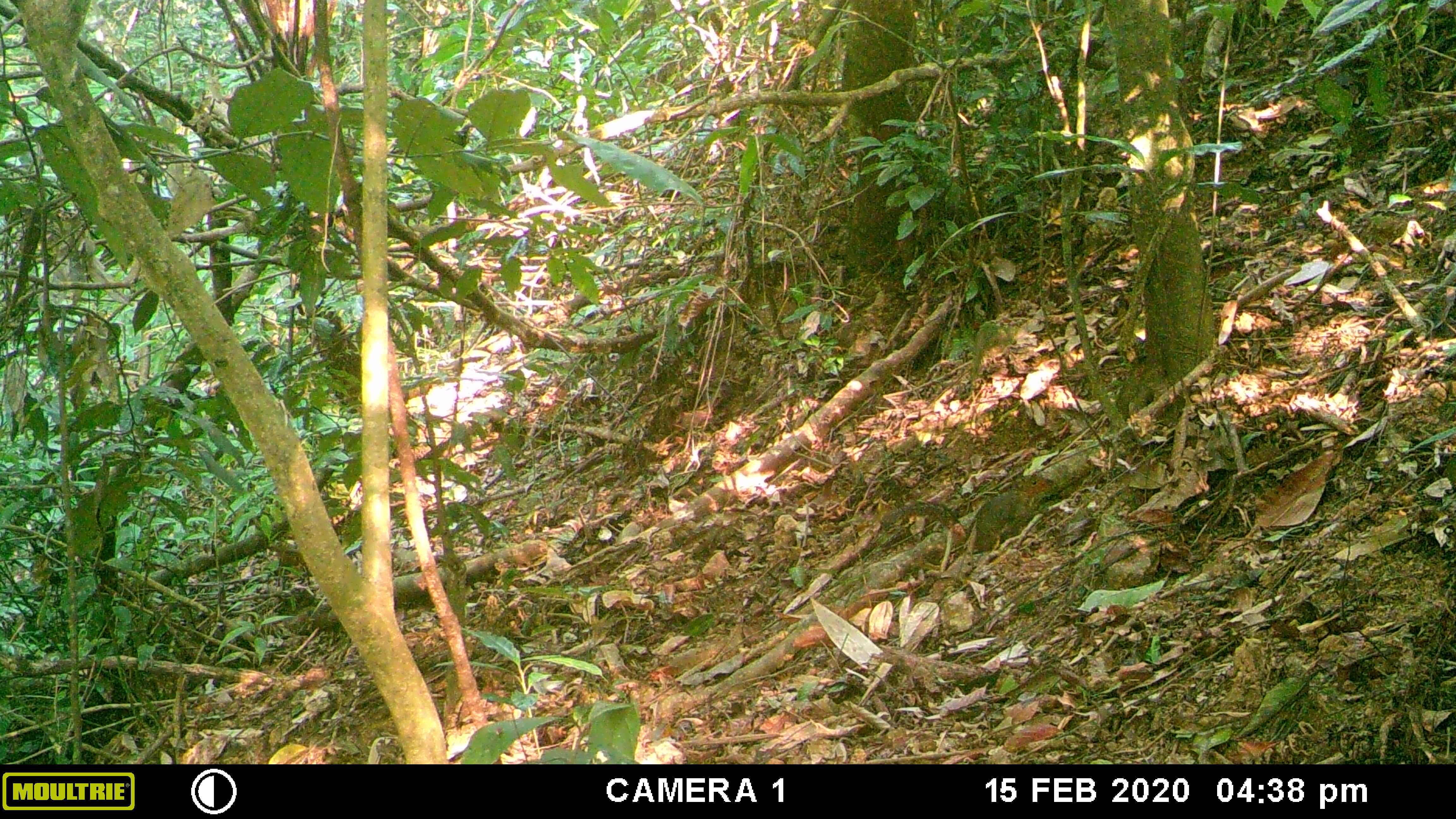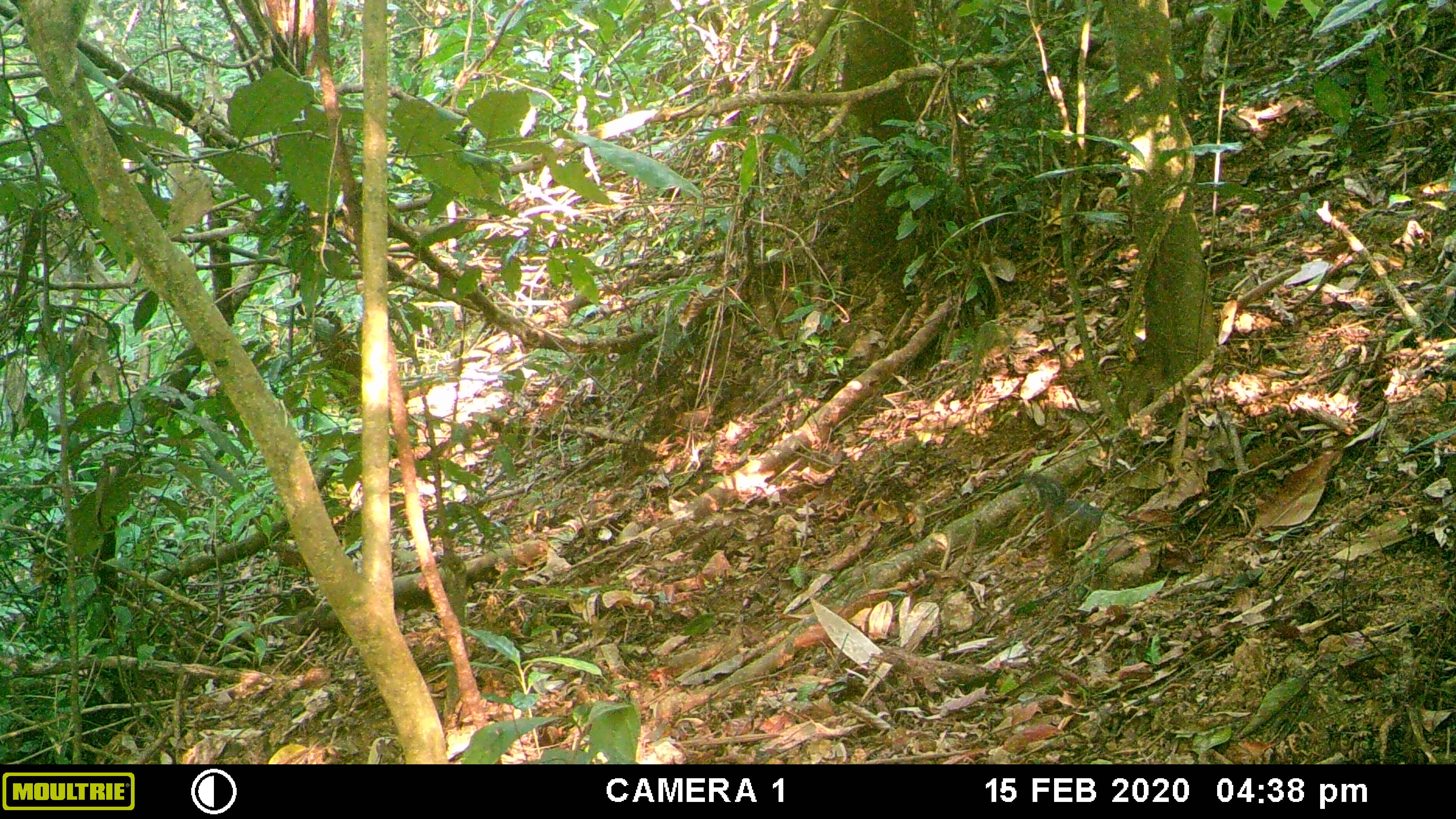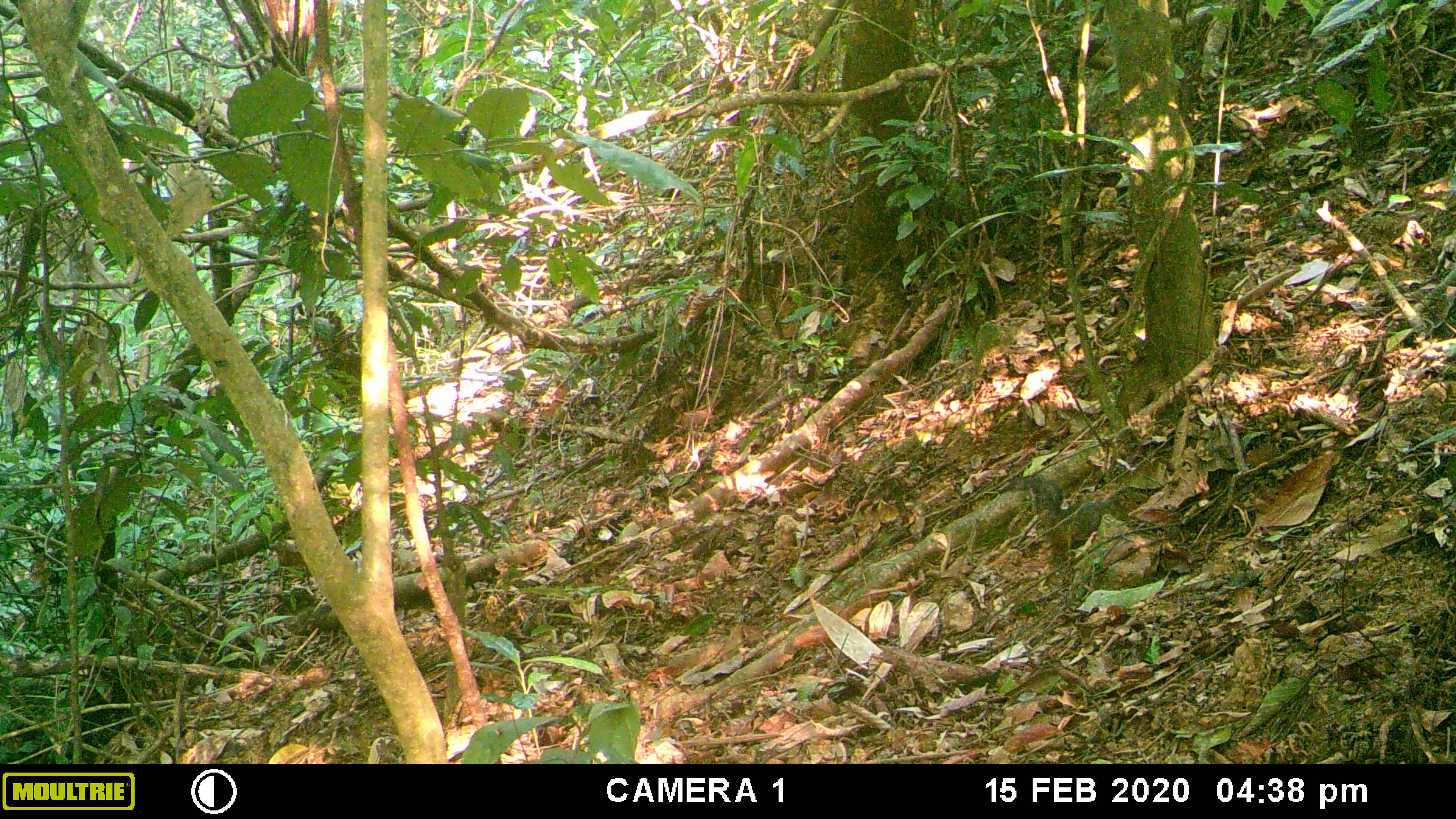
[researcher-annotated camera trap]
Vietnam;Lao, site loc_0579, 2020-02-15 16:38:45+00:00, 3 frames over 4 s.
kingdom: Animalia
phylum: Chordata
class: Mammalia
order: Rodentia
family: Sciuridae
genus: Dremomys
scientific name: Dremomys rufigenis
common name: red-cheeked squirrel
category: red cheeked squirrel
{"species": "red cheeked squirrel (red-cheeked squirrel) (Dremomys rufigenis)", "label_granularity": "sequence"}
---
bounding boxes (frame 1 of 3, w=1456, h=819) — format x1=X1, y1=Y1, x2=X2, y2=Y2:
red cheeked squirrel: x1=878, y1=474, x2=1061, y2=552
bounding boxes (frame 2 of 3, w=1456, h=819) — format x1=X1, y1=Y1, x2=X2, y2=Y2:
red cheeked squirrel: x1=1021, y1=470, x2=1128, y2=560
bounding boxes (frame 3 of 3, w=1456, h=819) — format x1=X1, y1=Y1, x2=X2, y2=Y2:
red cheeked squirrel: x1=998, y1=474, x2=1149, y2=567